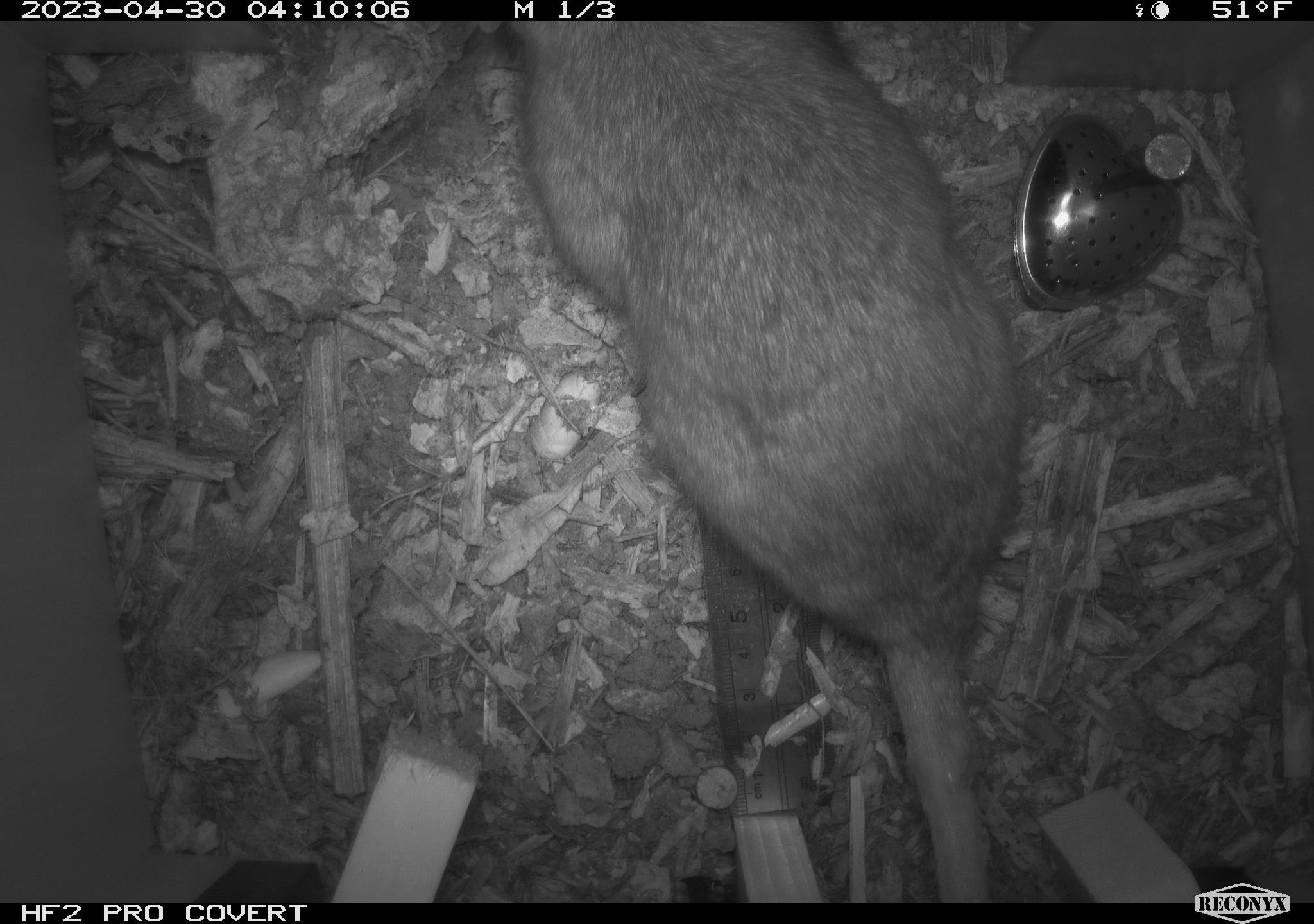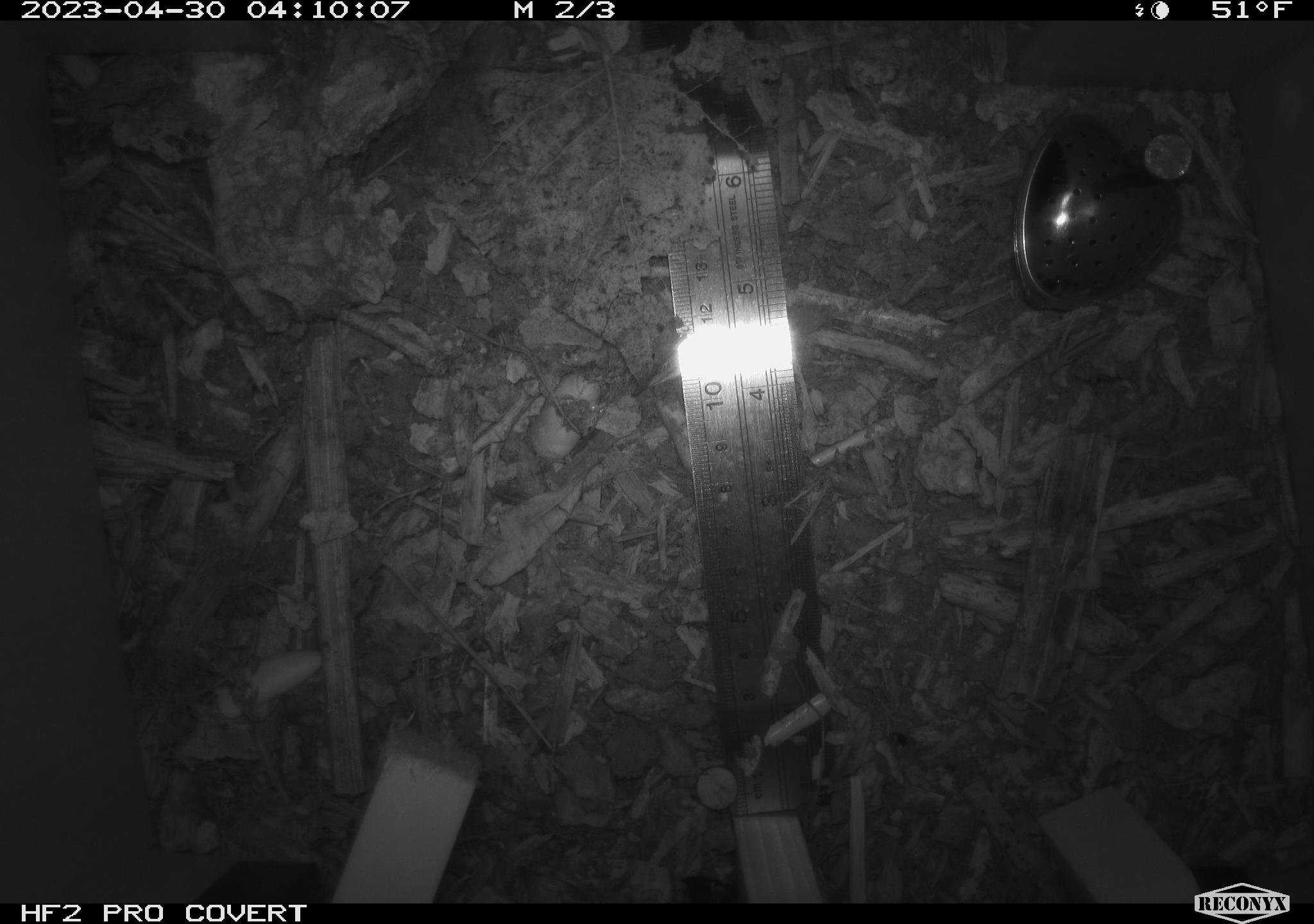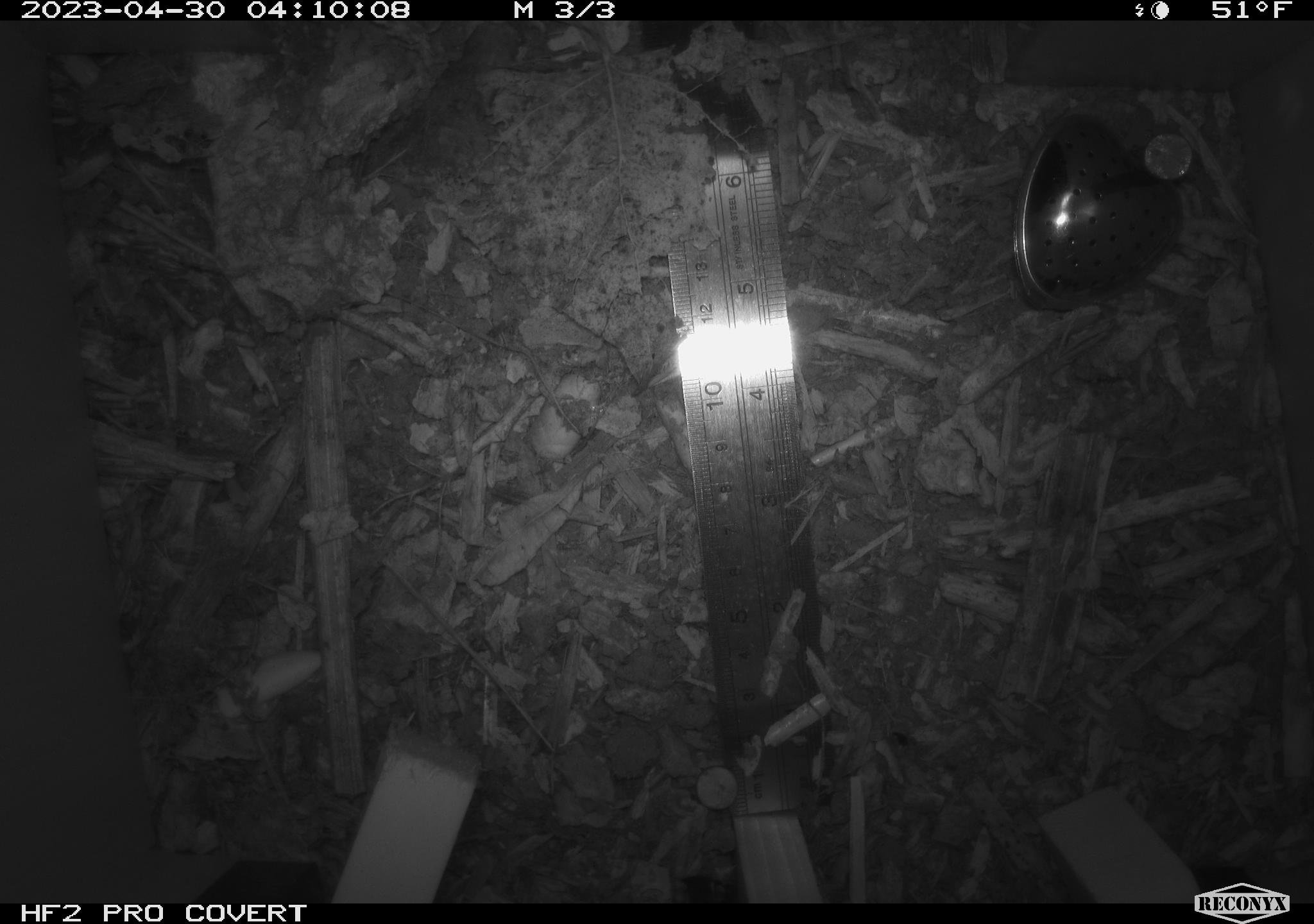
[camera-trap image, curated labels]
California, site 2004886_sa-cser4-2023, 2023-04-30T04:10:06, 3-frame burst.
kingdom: Animalia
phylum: Chordata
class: Mammalia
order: Rodentia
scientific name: Rodentia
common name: woodrat or rat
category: woodrat or rat species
Woodrat or rat species (woodrat or rat) (Rodentia).